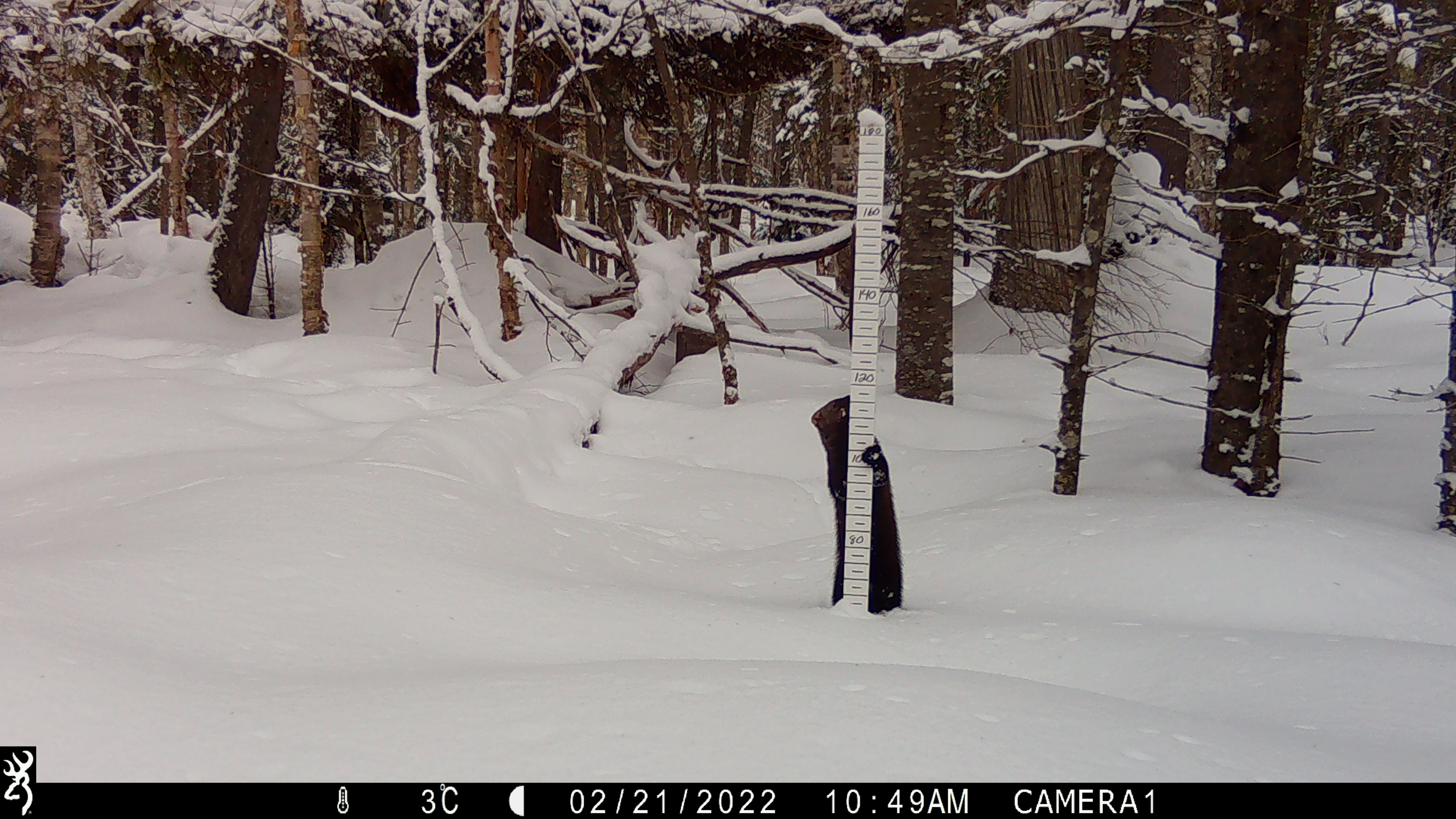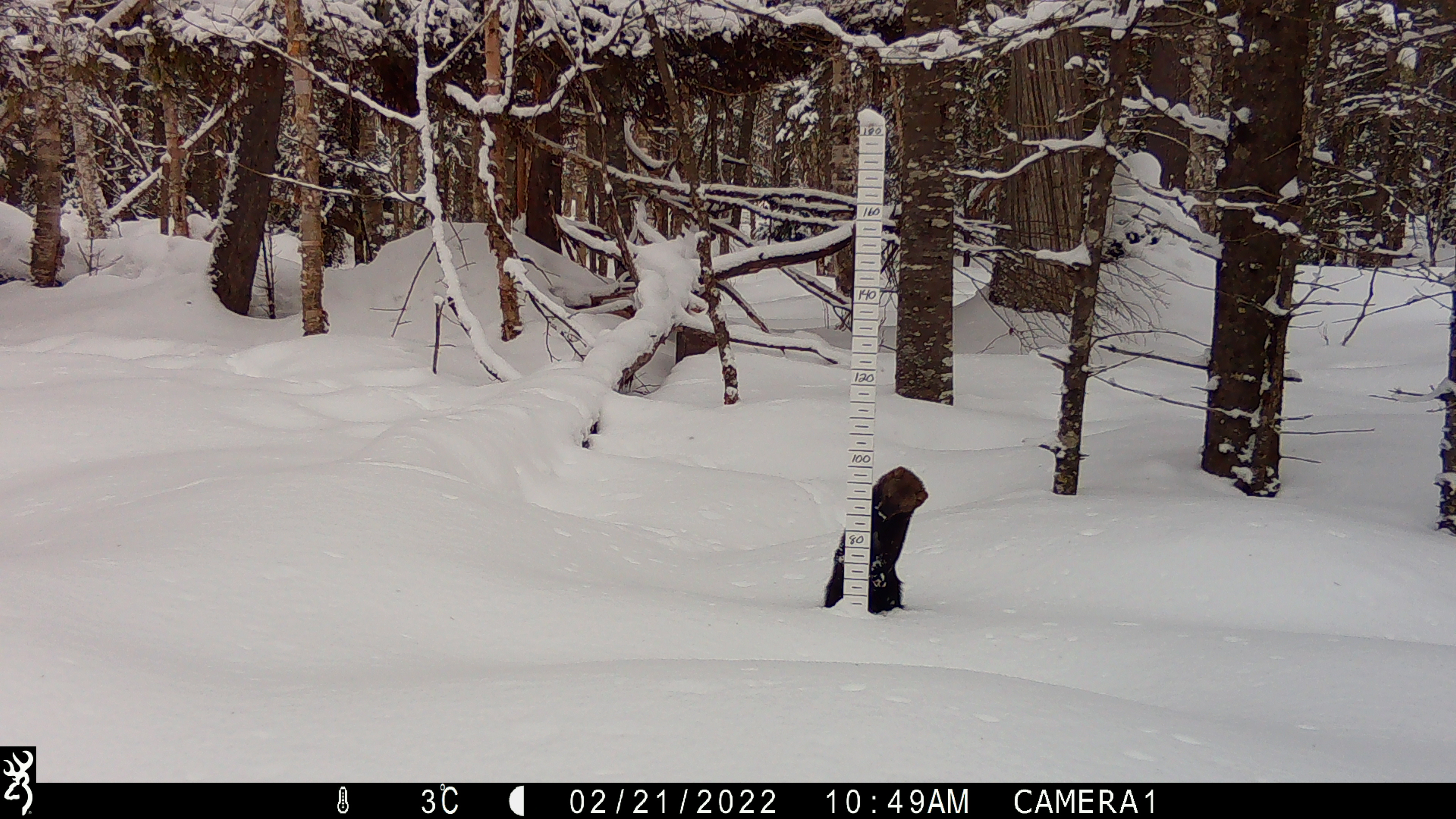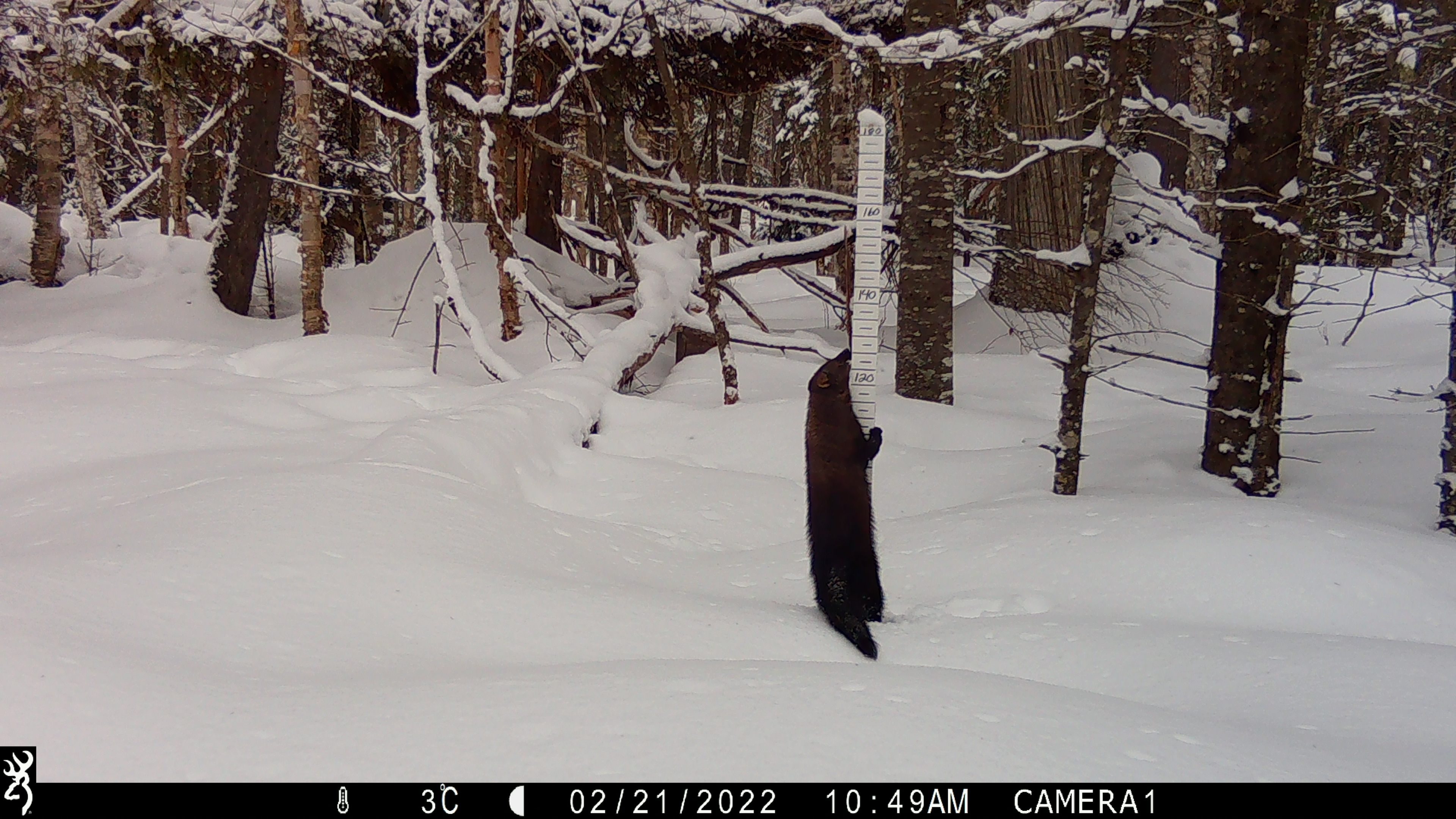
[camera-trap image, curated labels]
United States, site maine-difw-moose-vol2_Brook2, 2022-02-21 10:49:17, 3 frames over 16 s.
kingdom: Animalia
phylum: Chordata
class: Mammalia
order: Carnivora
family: Mustelidae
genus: Pekania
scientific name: Pekania pennanti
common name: fisher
Fisher (Pekania pennanti).